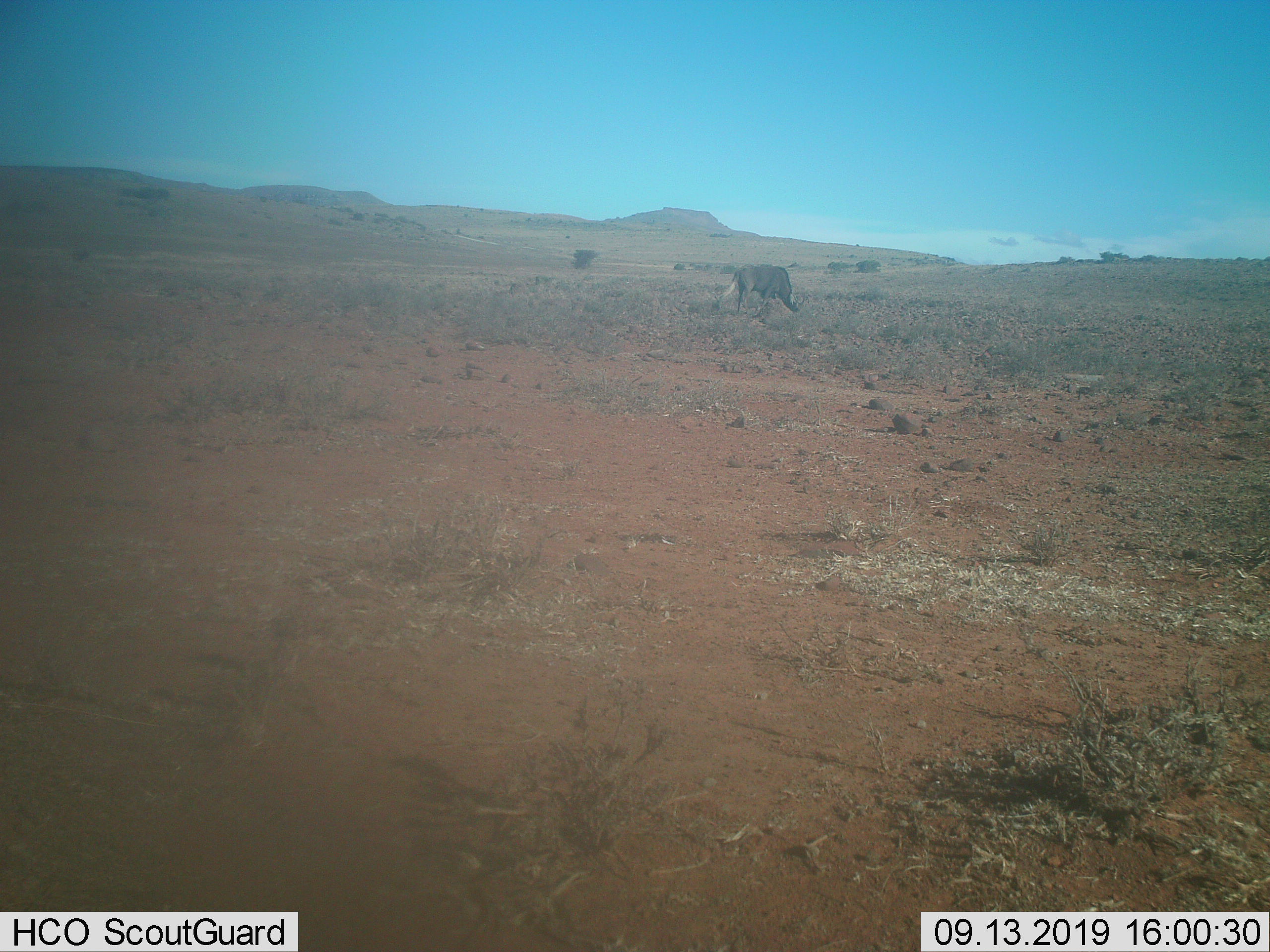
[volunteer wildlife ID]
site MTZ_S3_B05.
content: unidentified animal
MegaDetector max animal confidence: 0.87